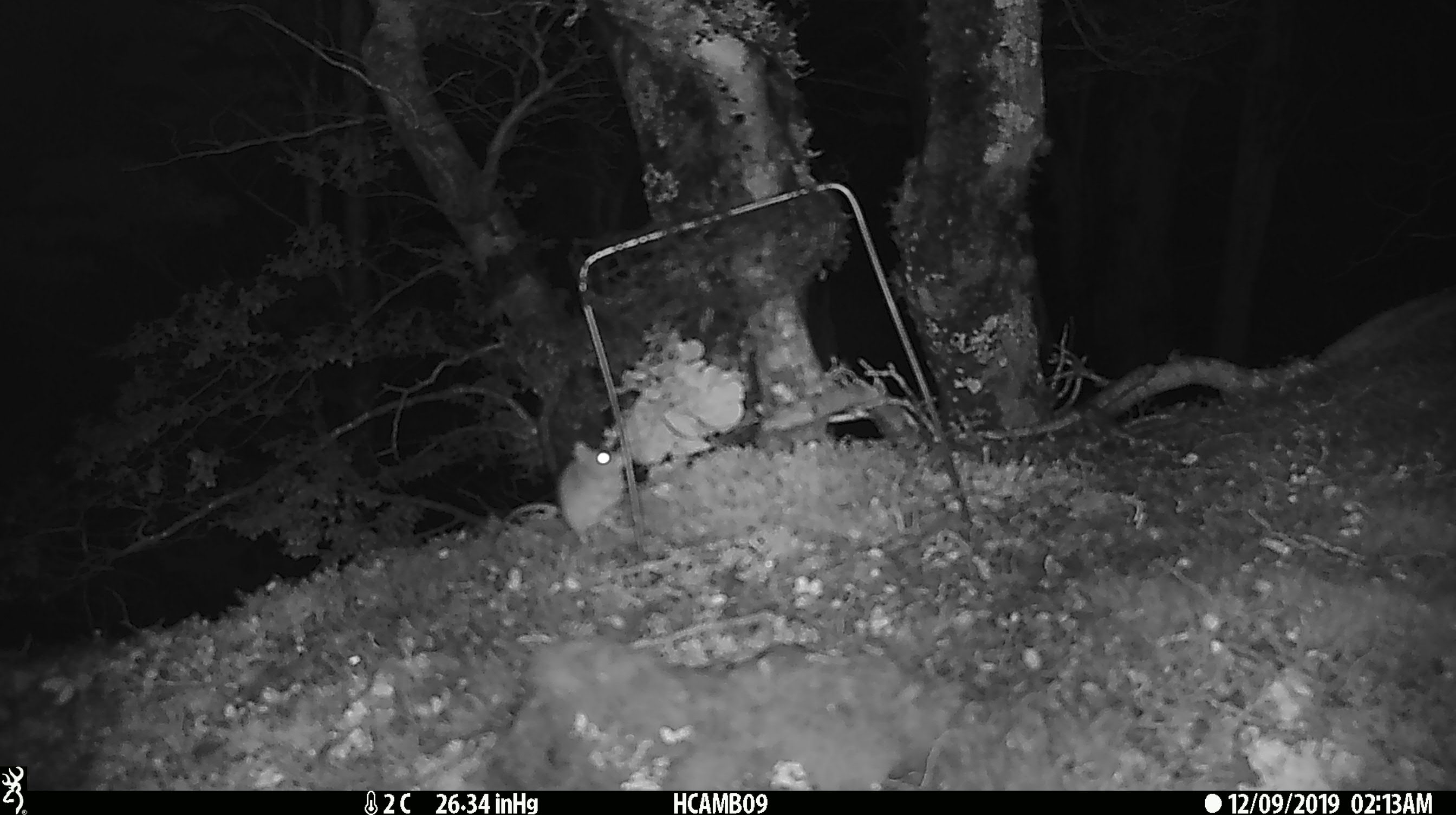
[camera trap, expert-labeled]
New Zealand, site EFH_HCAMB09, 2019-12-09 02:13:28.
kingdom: Animalia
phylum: Chordata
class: Mammalia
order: Rodentia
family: Muridae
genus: Mus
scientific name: Mus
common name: mouse